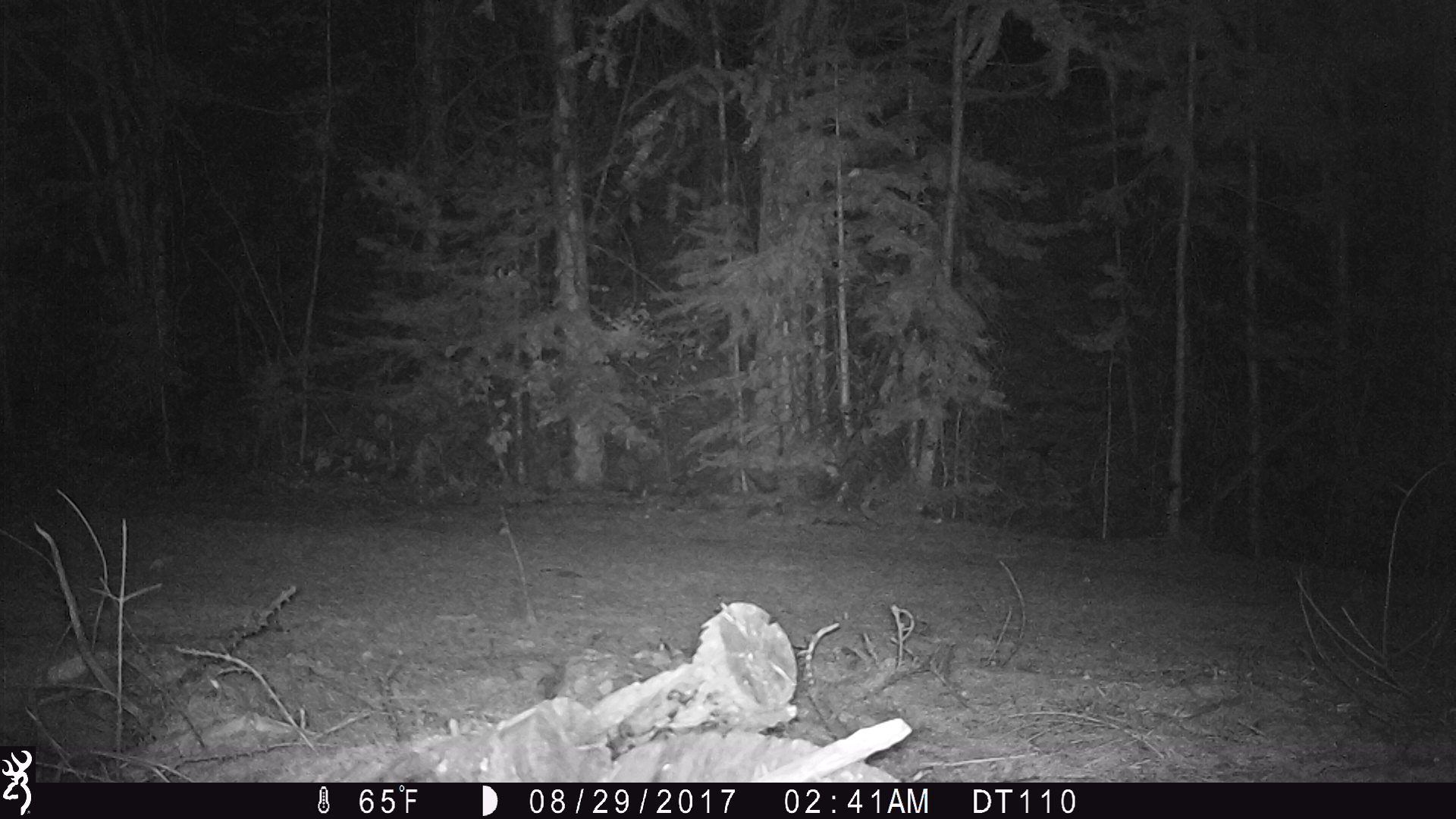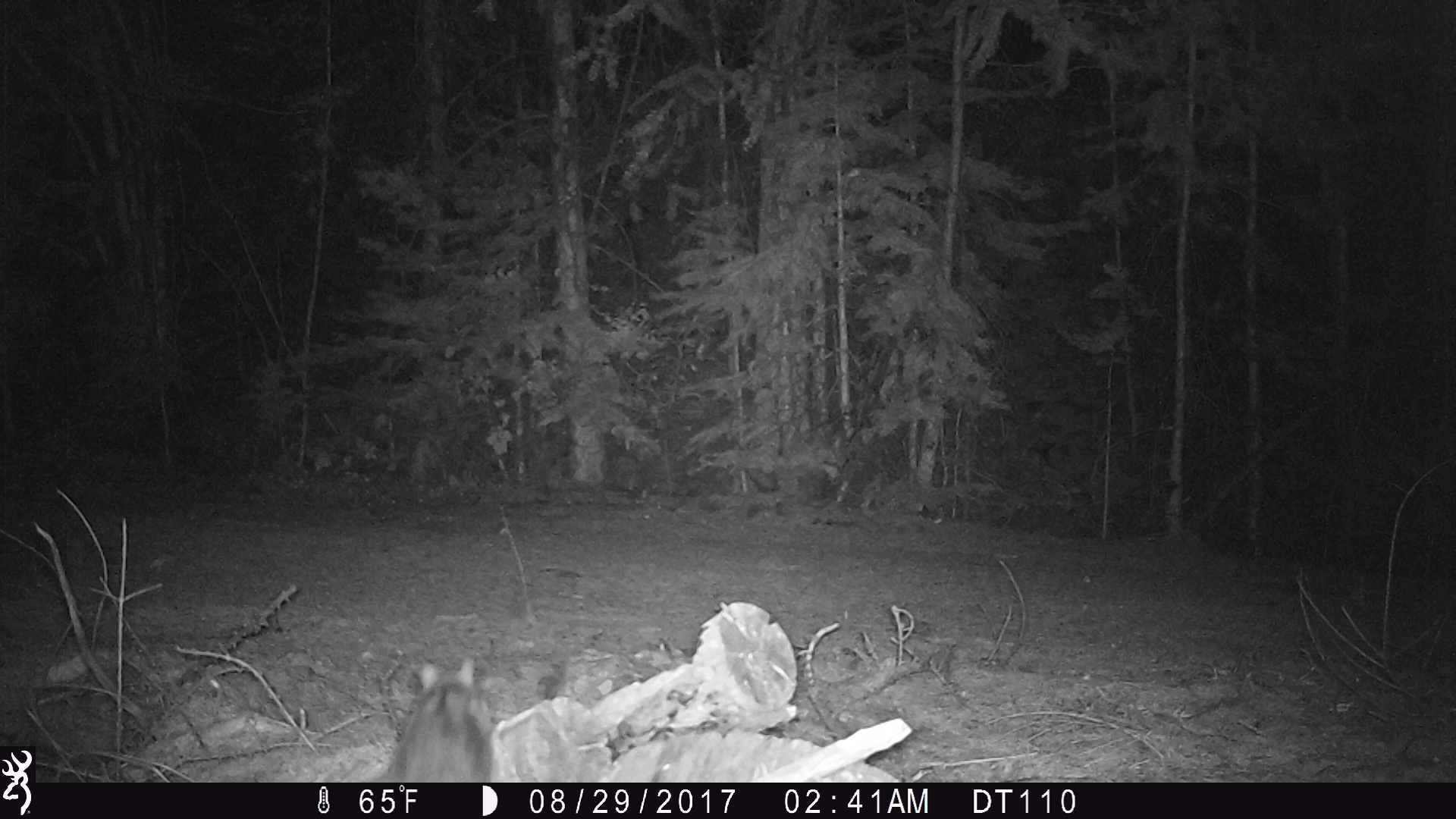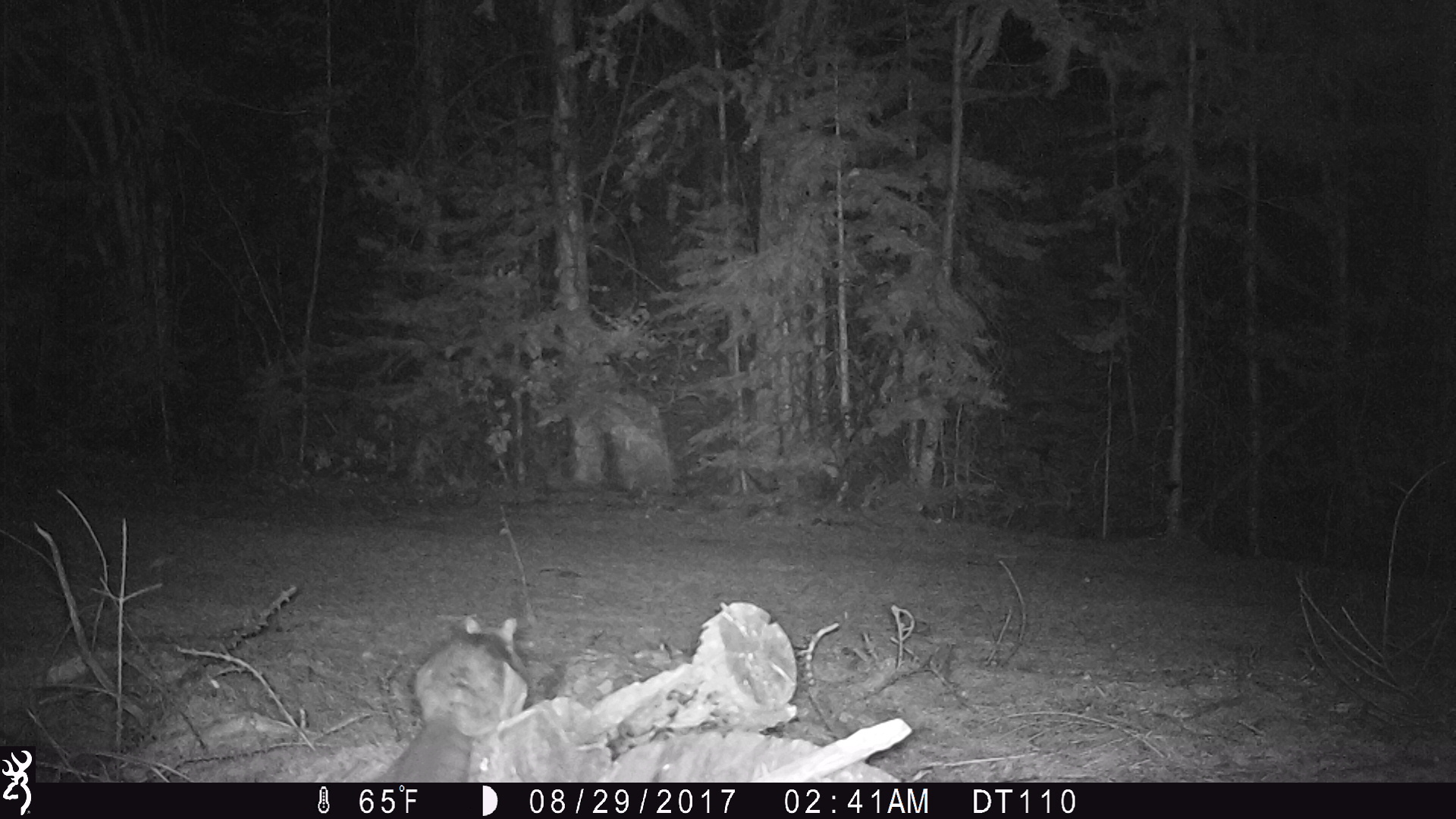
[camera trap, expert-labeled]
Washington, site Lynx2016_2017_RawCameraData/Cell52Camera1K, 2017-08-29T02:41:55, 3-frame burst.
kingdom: Animalia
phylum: Chordata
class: Mammalia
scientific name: Mammalia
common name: small mammal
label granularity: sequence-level